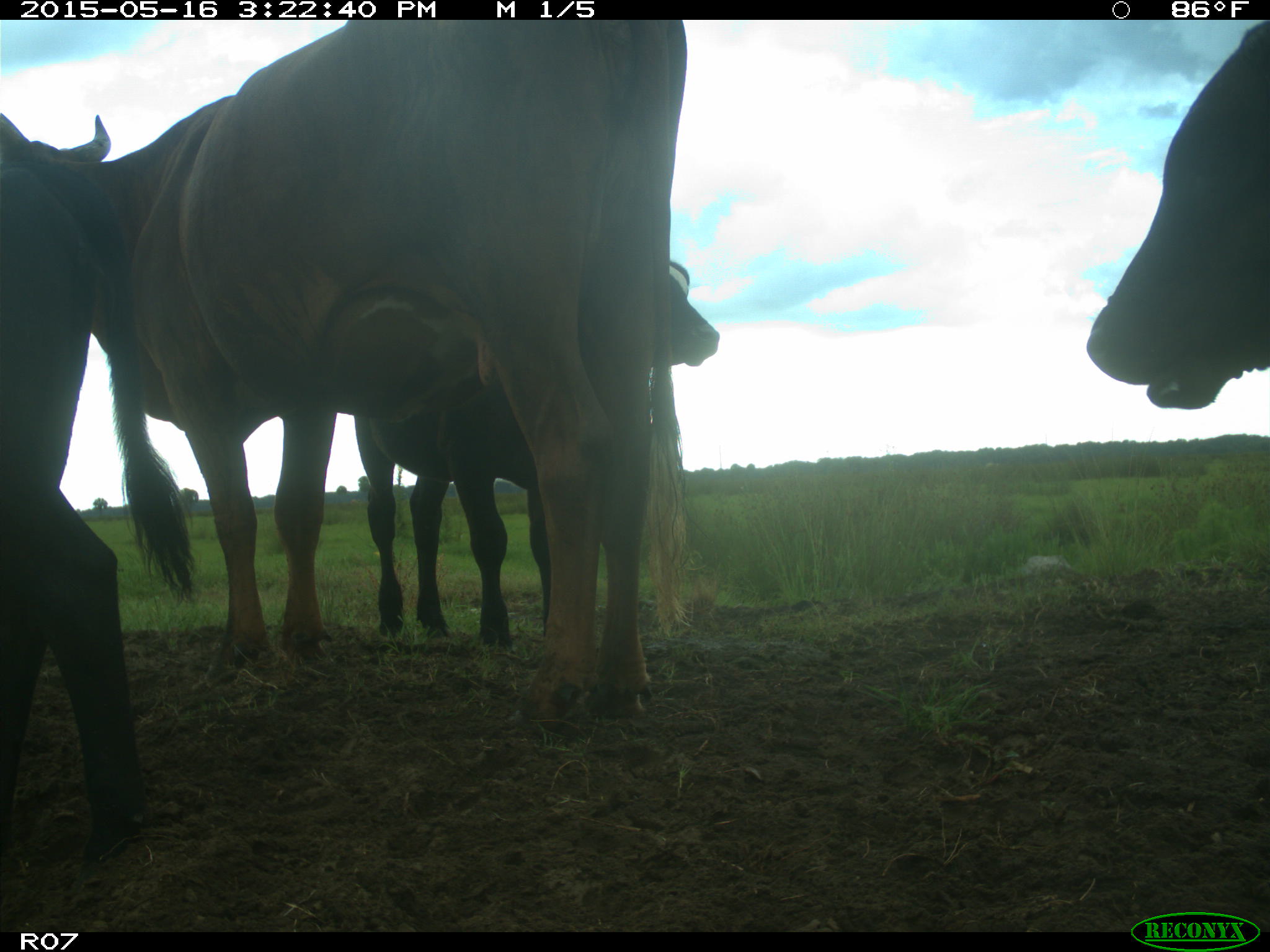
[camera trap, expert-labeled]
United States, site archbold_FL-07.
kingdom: Animalia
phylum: Chordata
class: Mammalia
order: Artiodactyla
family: Bovidae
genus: Bos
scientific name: Bos taurus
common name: domestic cow